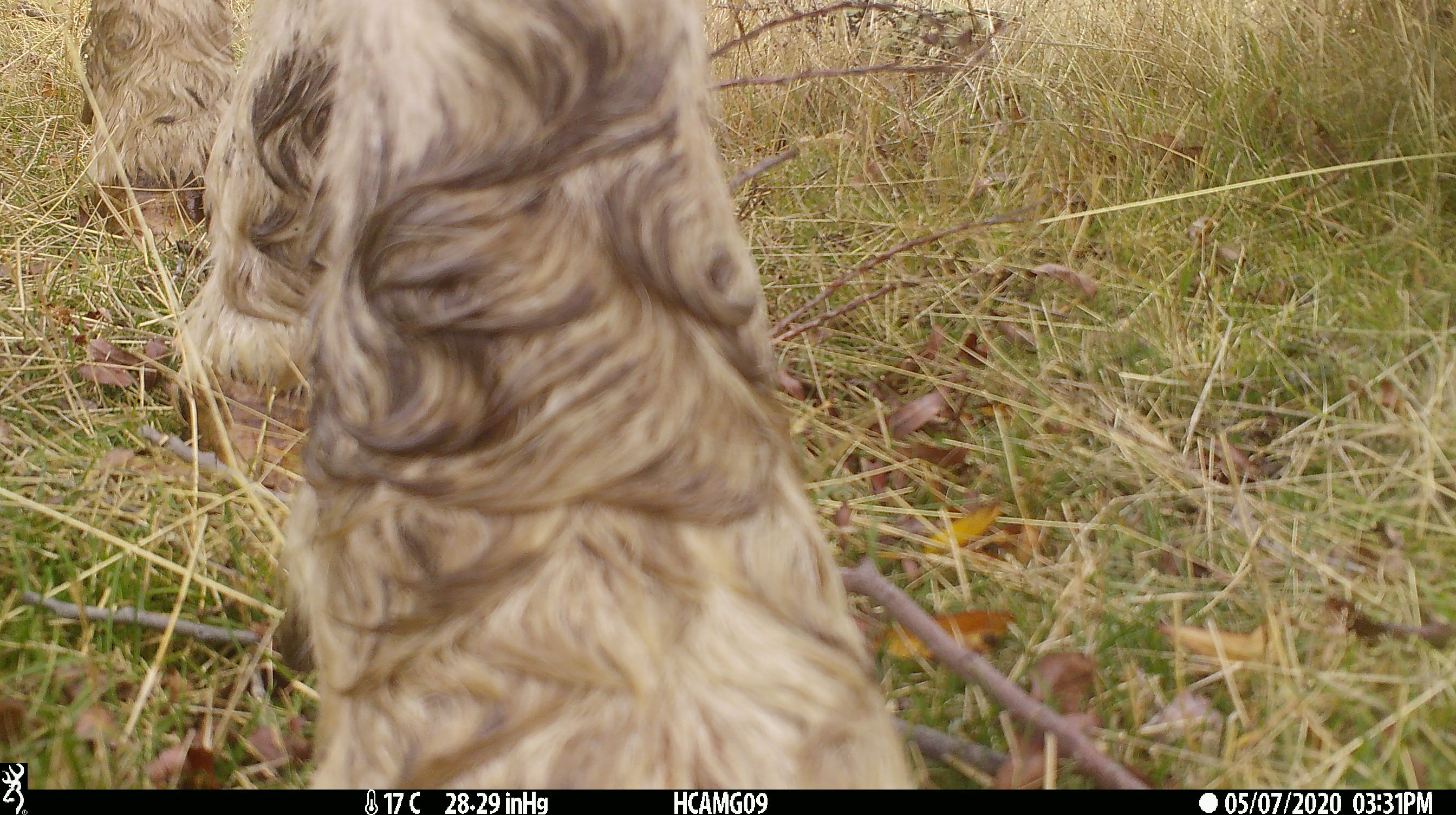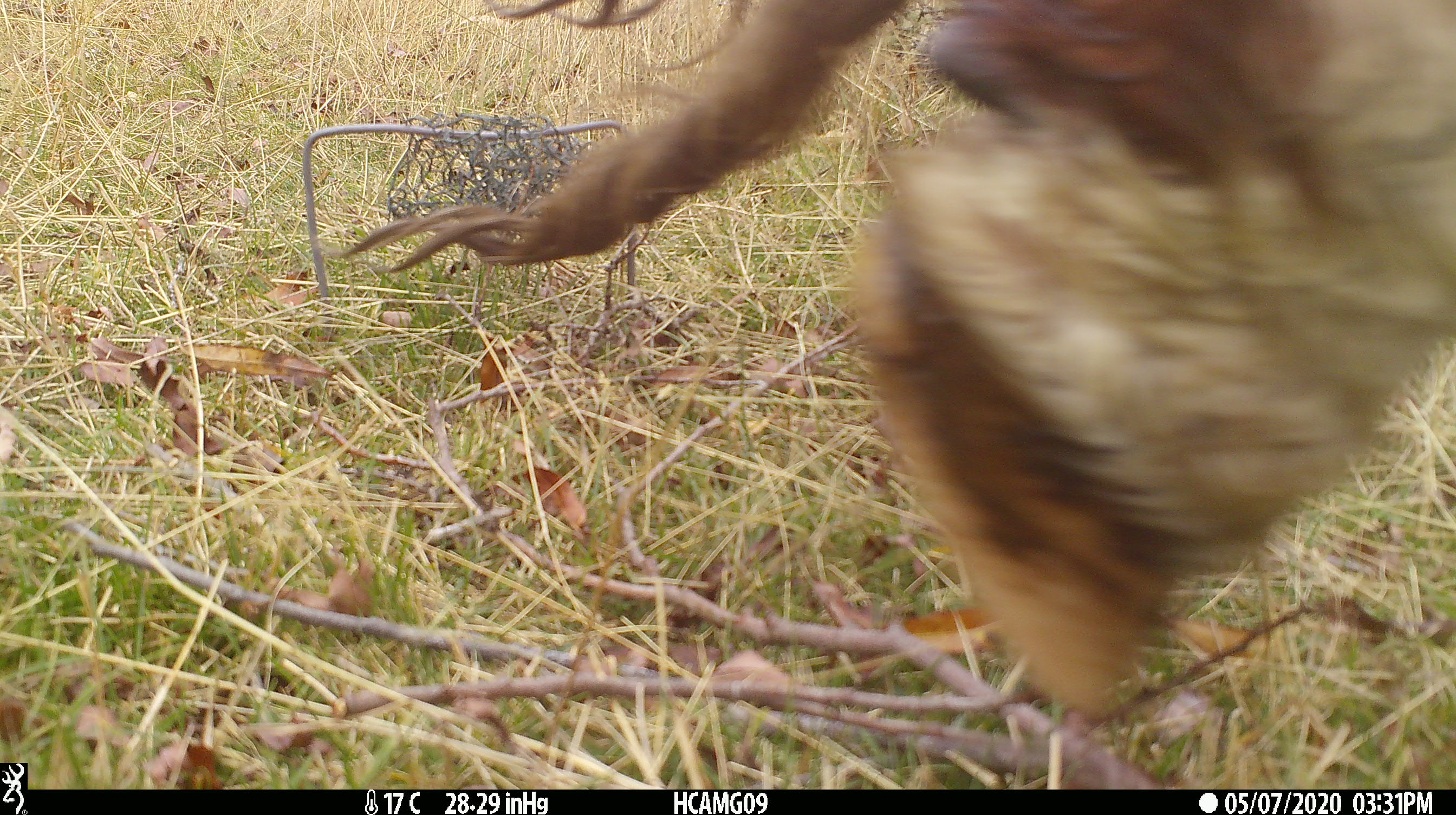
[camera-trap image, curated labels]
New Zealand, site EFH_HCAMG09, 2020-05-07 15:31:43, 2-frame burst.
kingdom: Animalia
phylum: Chordata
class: Mammalia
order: Artiodactyla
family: Bovidae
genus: Bos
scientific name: Bos taurus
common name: domestic cow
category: cow